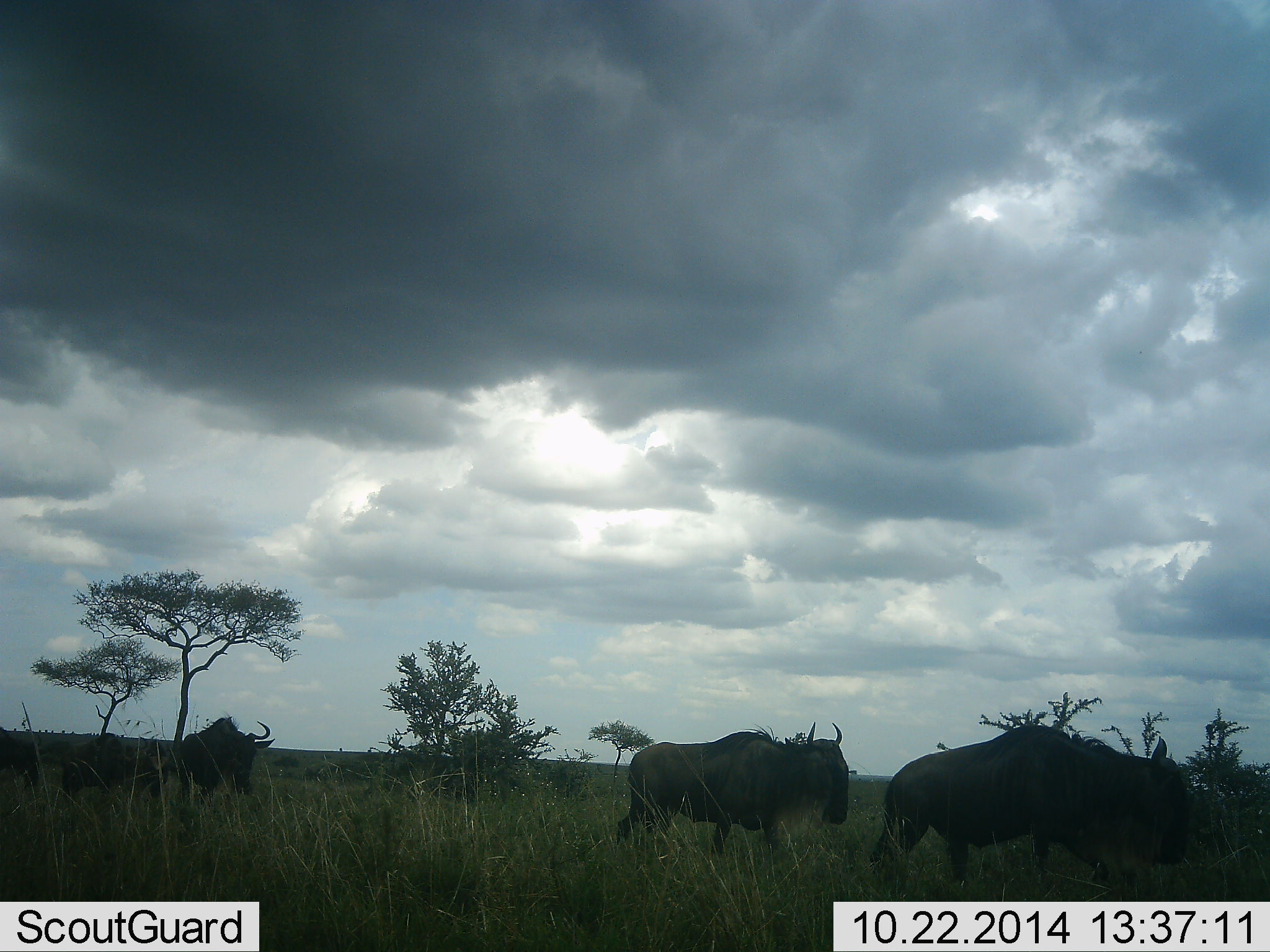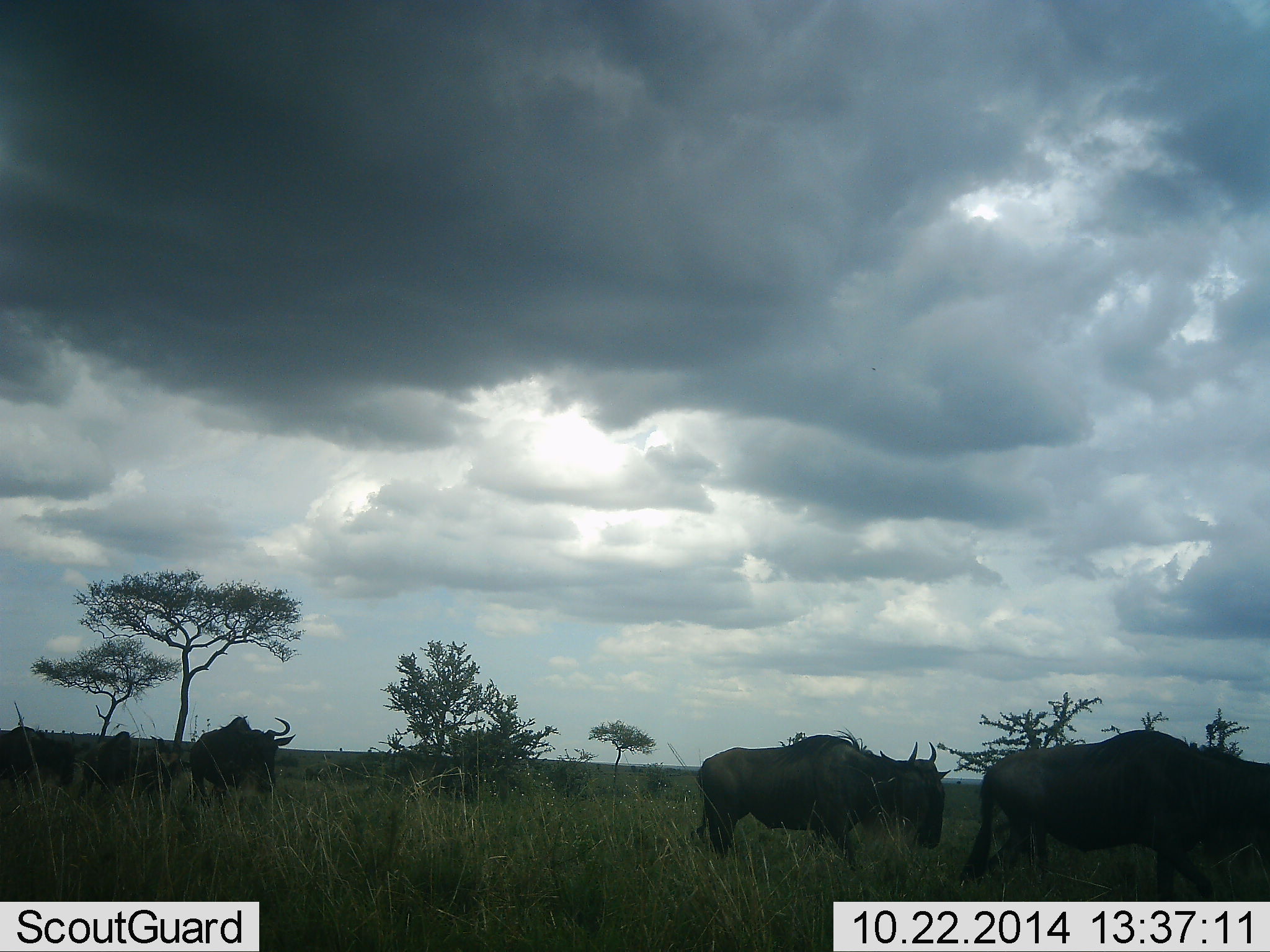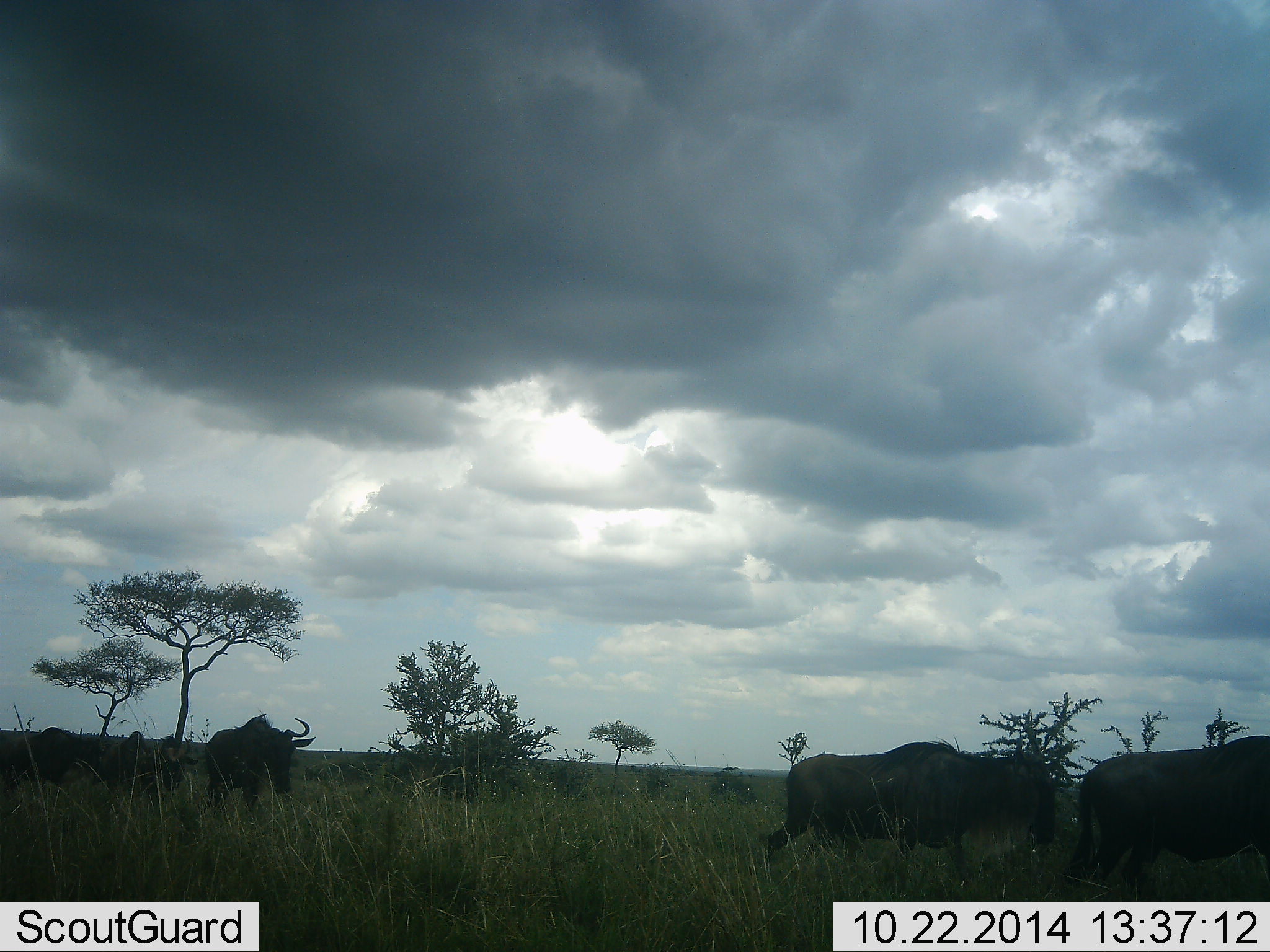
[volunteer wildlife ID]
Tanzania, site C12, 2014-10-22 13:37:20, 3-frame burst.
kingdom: Animalia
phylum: Chordata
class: Mammalia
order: Artiodactyla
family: Bovidae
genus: Connochaetes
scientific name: Connochaetes taurinus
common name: blue wildebeest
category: wildebeest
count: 5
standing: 0%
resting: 0%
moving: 100%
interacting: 0%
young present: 0%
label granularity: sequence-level